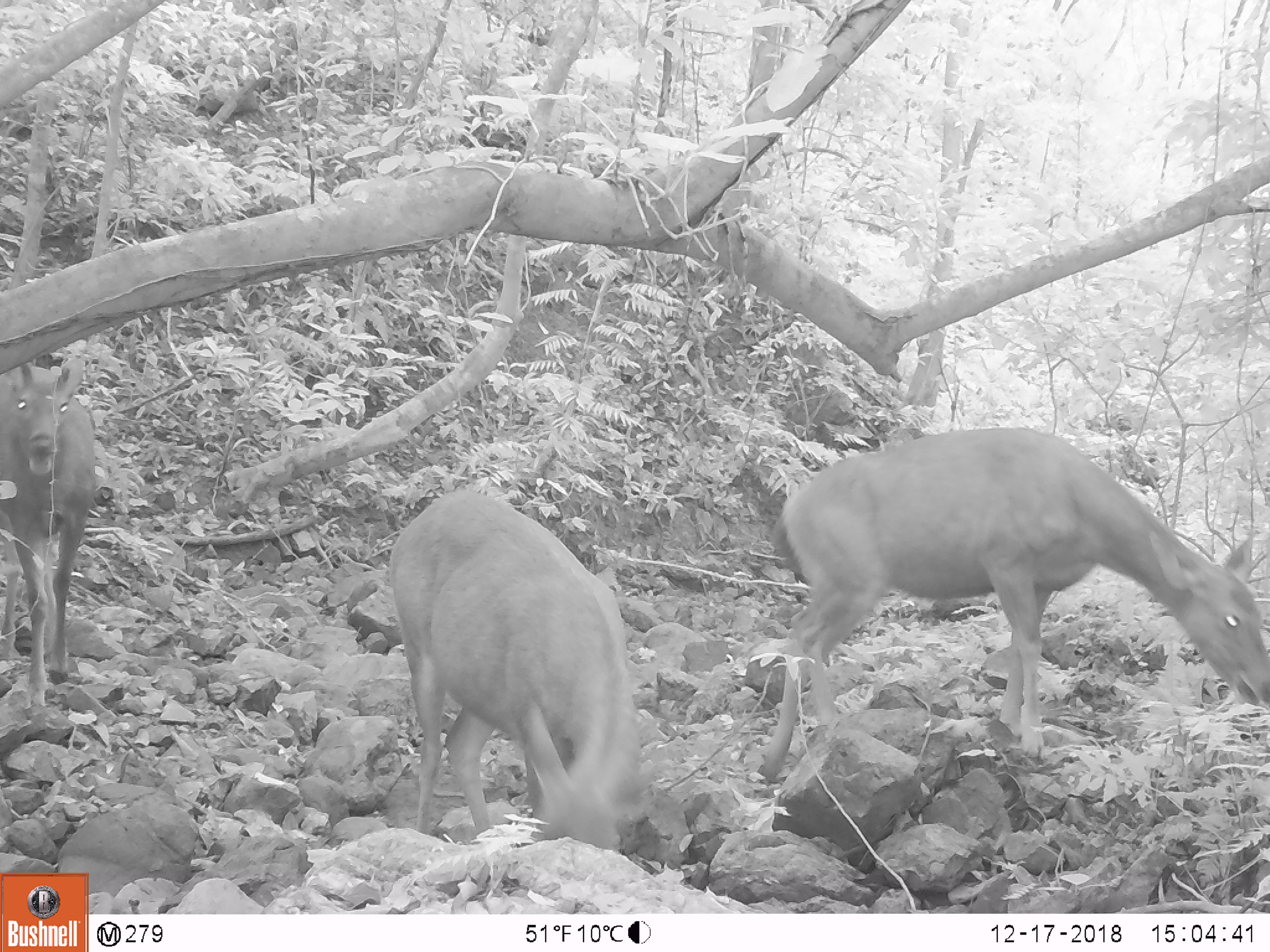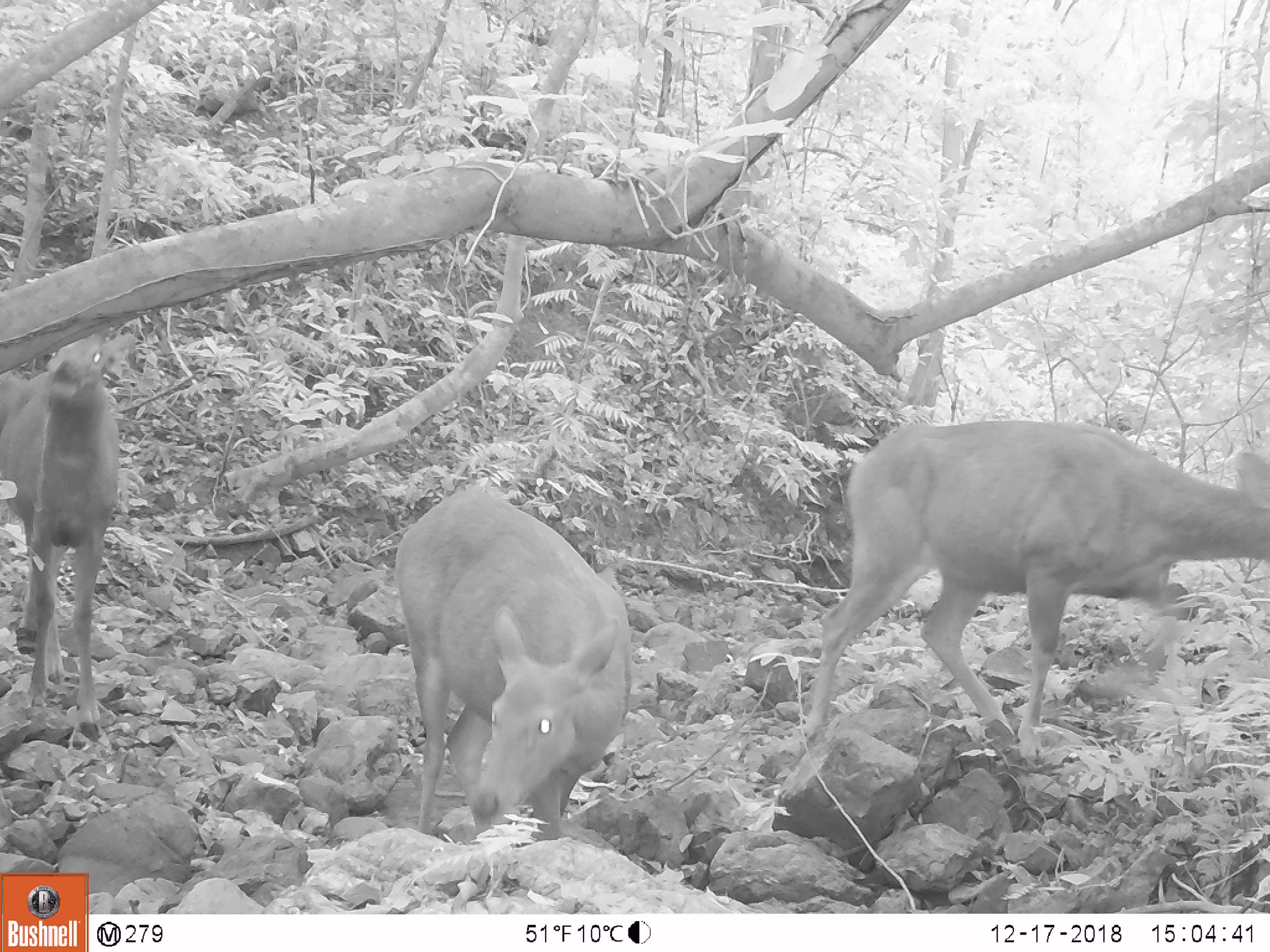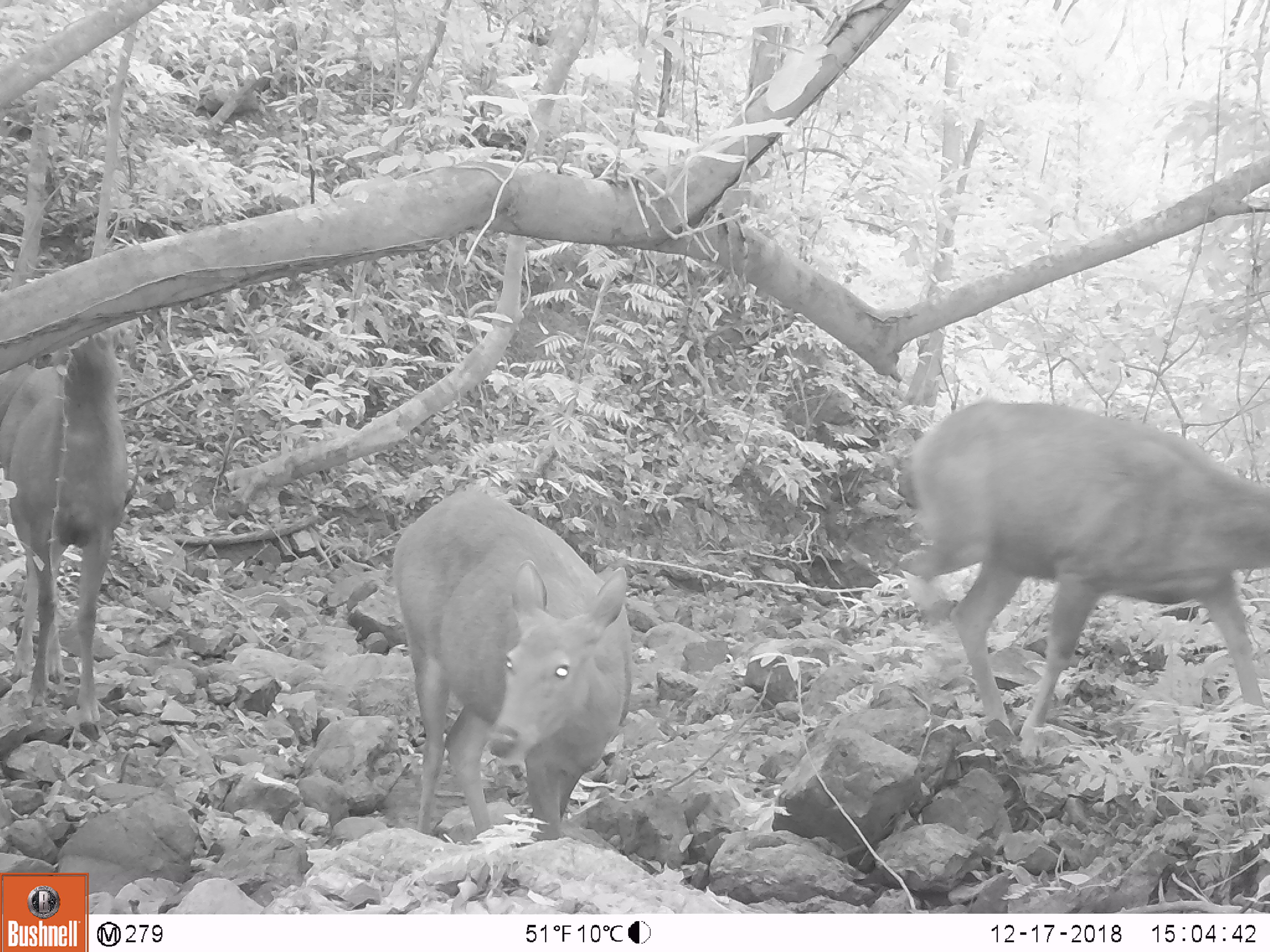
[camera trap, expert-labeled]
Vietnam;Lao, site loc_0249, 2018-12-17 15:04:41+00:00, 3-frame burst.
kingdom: Animalia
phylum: Chordata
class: Mammalia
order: Artiodactyla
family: Cervidae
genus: Rusa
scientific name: Rusa unicolor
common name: sambar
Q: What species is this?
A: Sambar (Rusa unicolor).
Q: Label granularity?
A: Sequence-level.